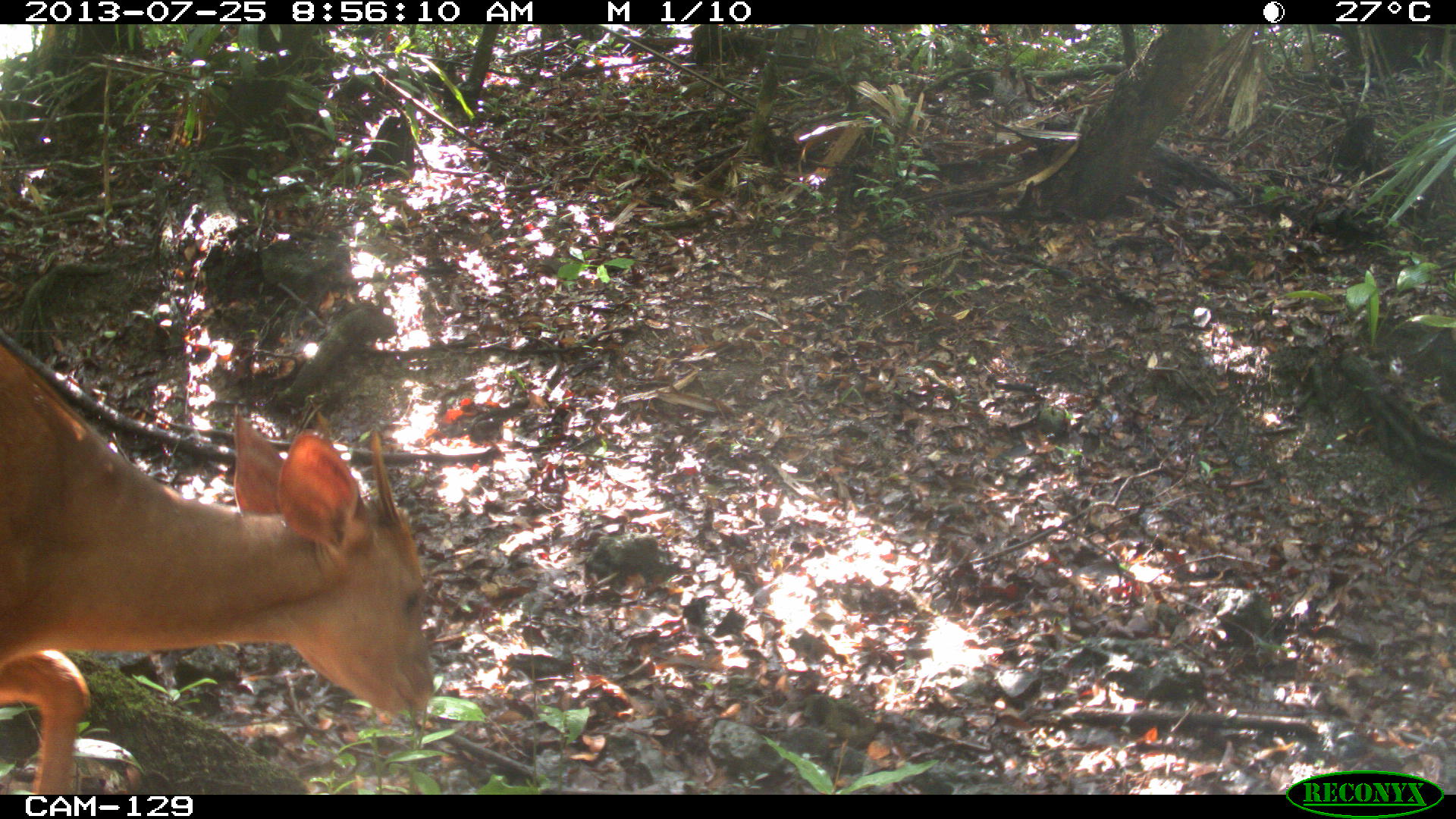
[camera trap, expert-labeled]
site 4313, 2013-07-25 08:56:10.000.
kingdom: Animalia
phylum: Chordata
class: Mammalia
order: Artiodactyla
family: Cervidae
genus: Mazama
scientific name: Mazama temama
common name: central american red brocket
Mazama temama (central american red brocket), count 1, sex male.